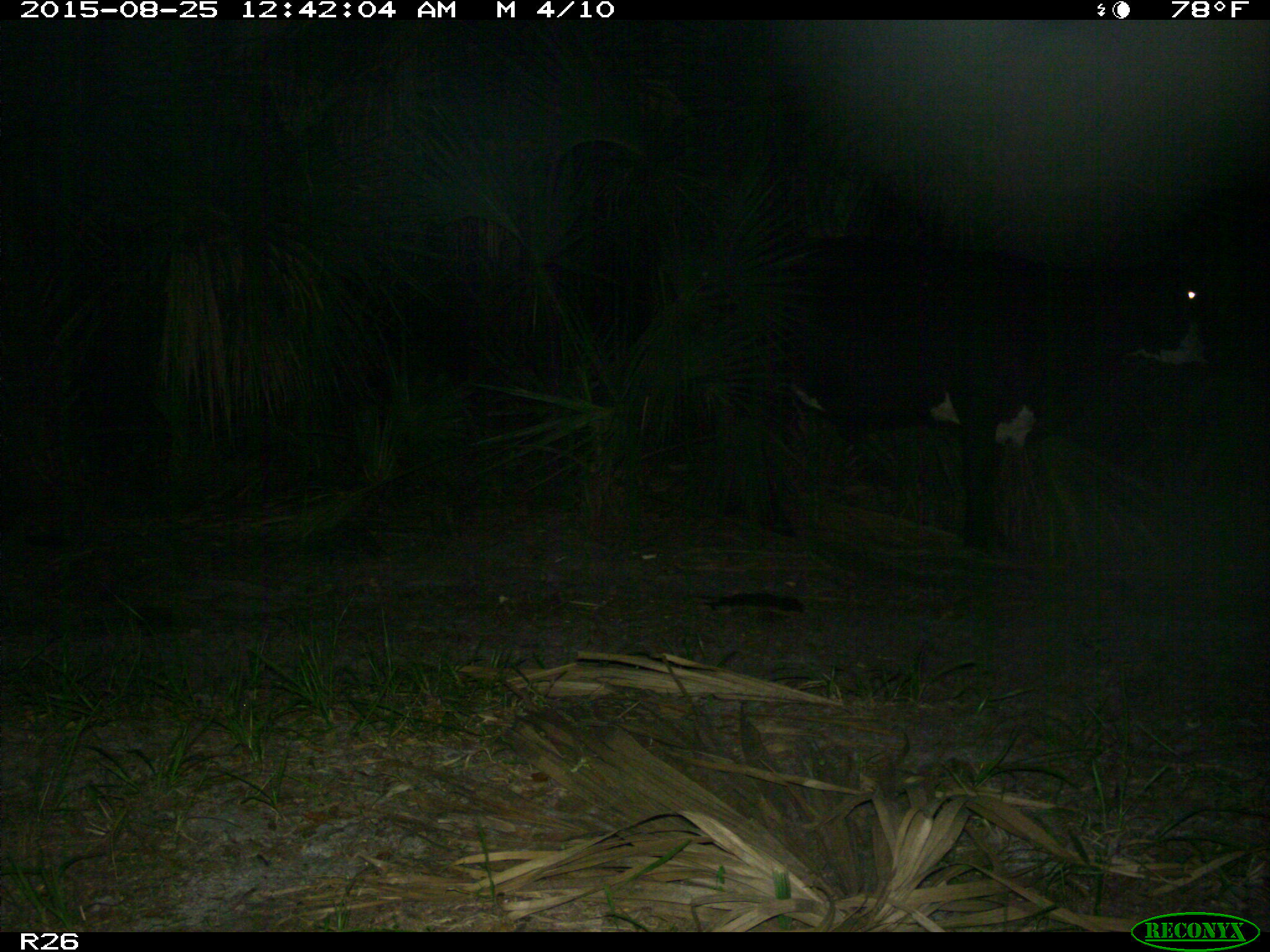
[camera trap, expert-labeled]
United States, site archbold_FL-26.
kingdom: Animalia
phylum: Chordata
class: Mammalia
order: Artiodactyla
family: Bovidae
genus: Bos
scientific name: Bos taurus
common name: domestic cow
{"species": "Bos taurus (domestic cow)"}